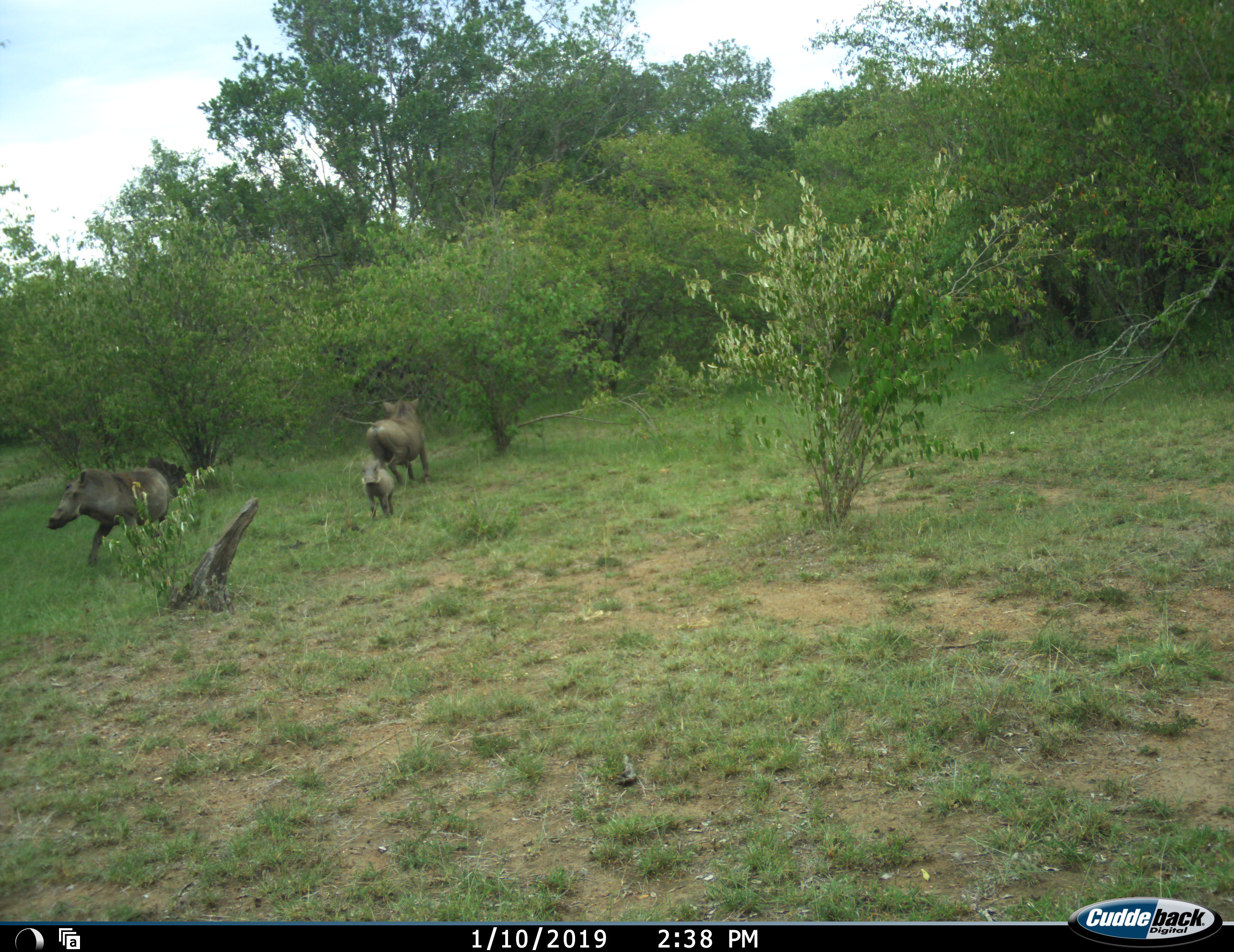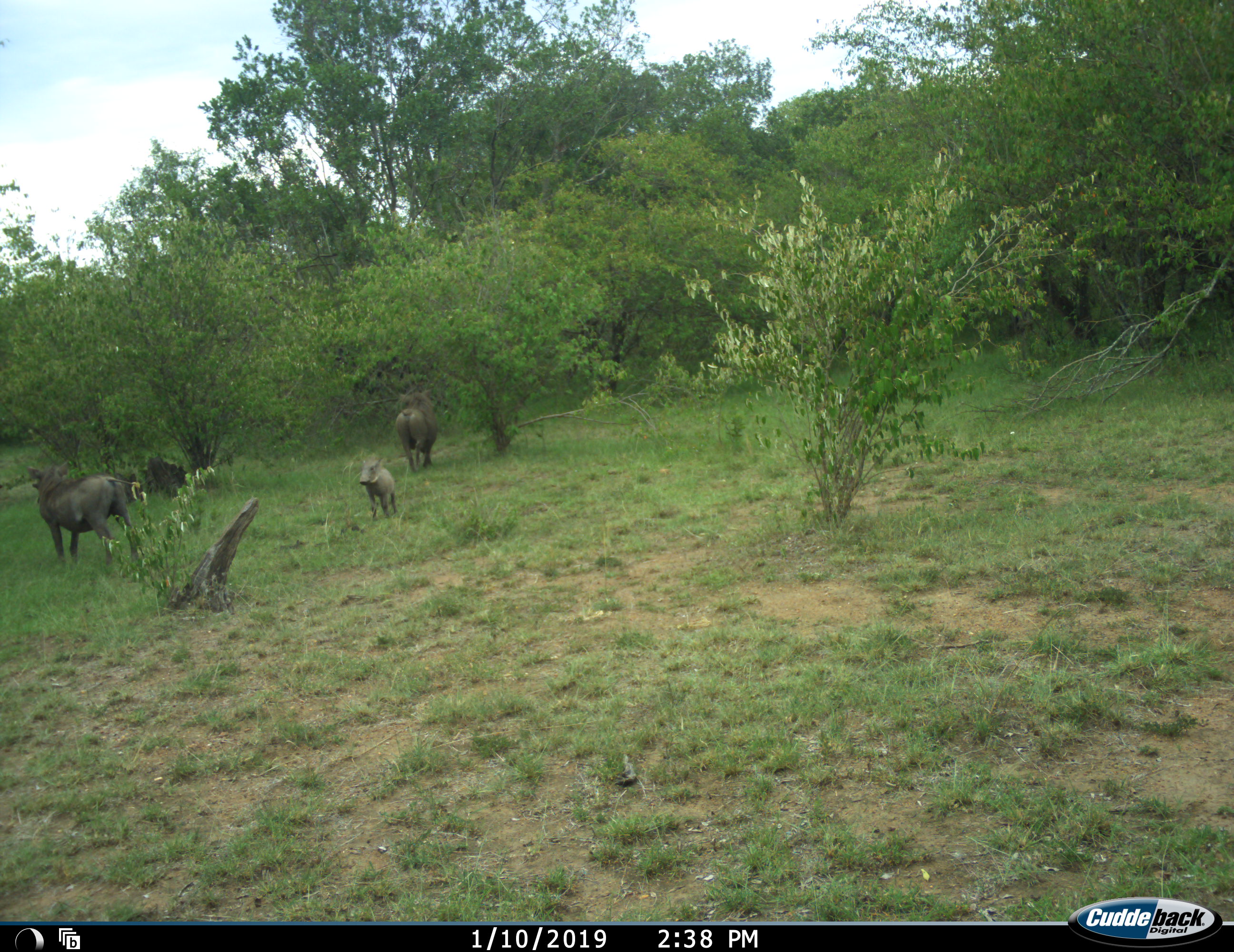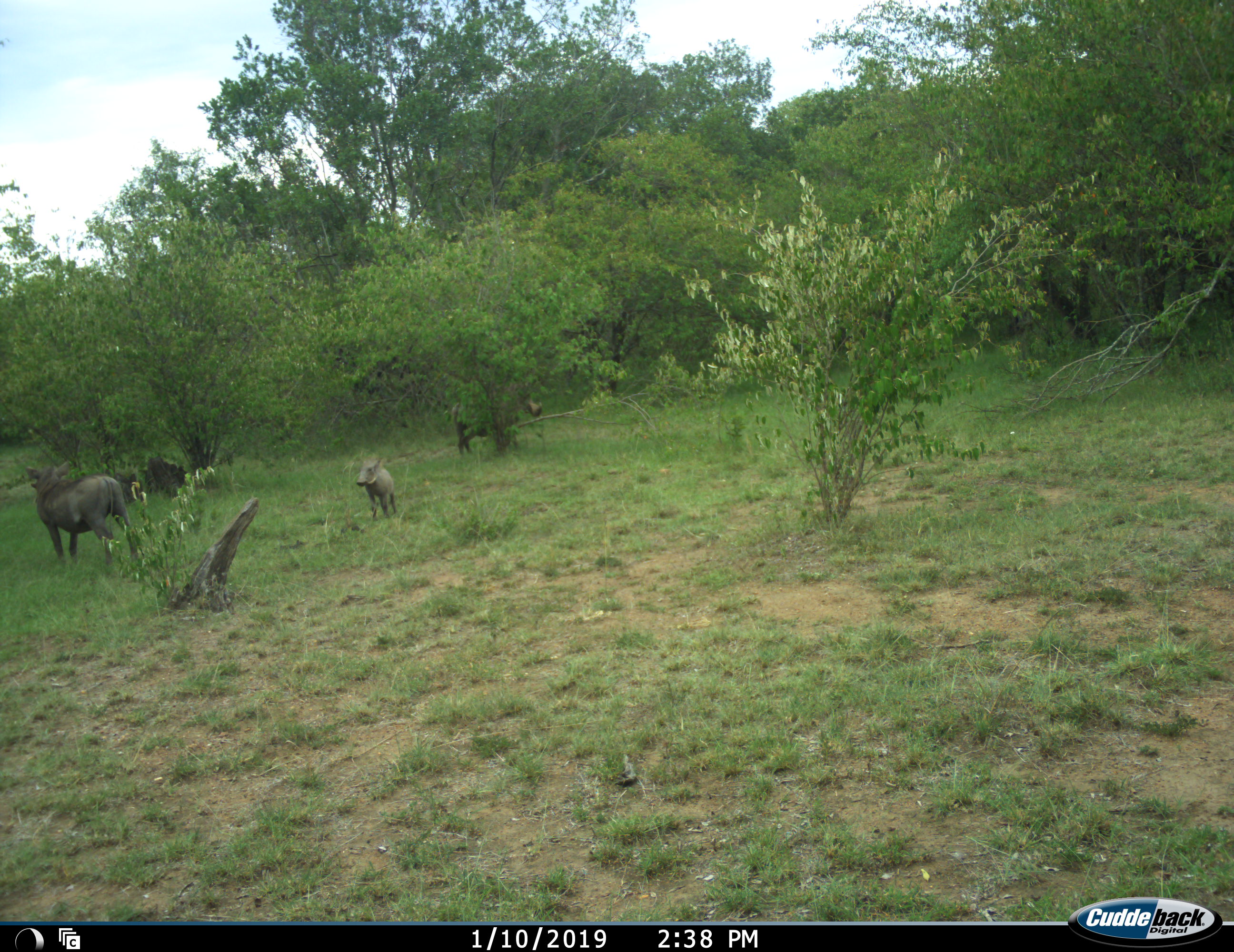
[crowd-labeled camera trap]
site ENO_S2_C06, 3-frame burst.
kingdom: Animalia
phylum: Chordata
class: Mammalia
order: Artiodactyla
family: Suidae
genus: Phacochoerus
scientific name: Phacochoerus africanus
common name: warthog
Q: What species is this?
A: Warthog (Phacochoerus africanus).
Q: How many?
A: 3.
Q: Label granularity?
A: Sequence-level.